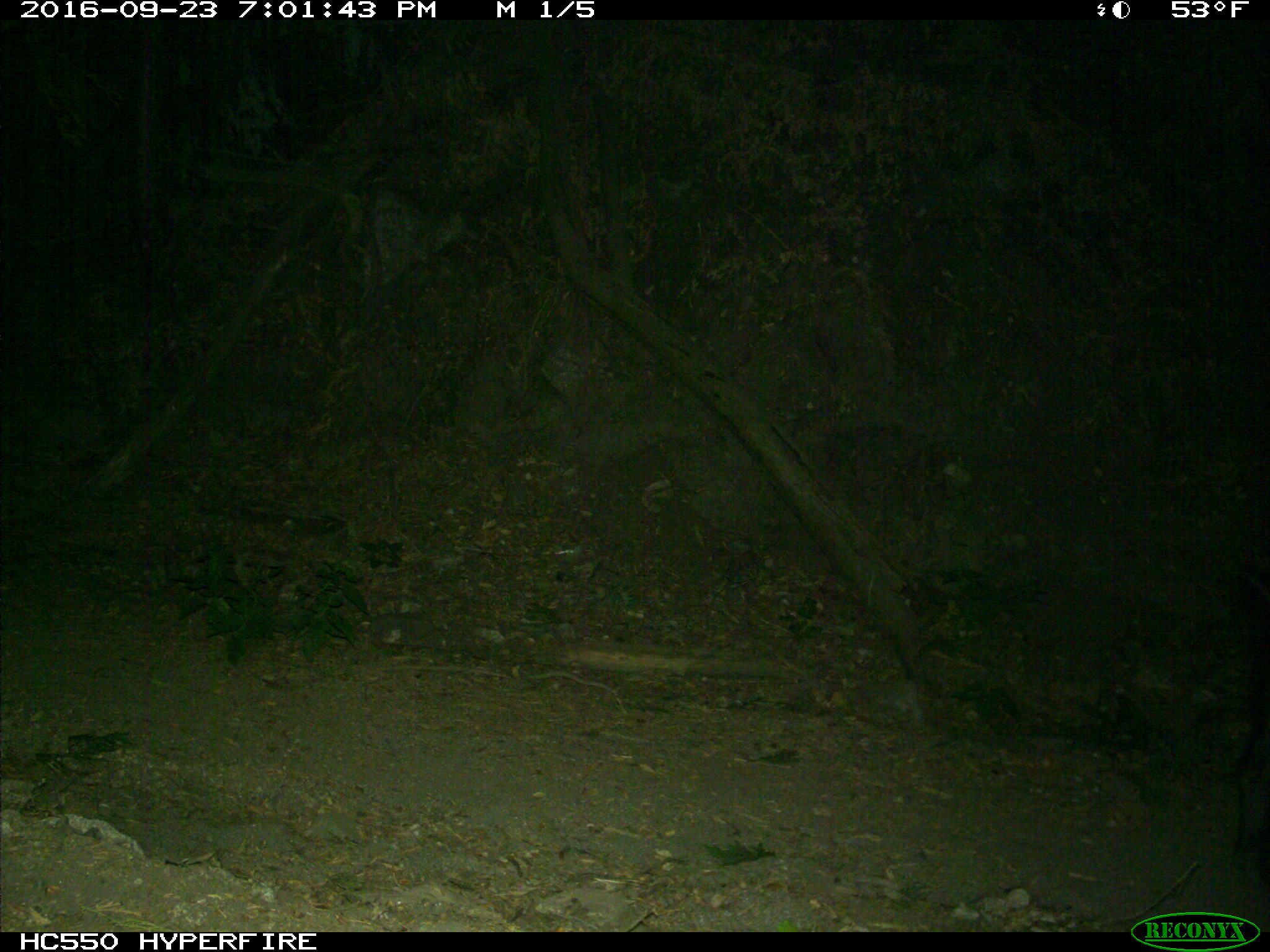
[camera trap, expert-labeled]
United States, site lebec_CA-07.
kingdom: Animalia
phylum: Chordata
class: Mammalia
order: Artiodactyla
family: Suidae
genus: Sus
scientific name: Sus scrofa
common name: wild boar